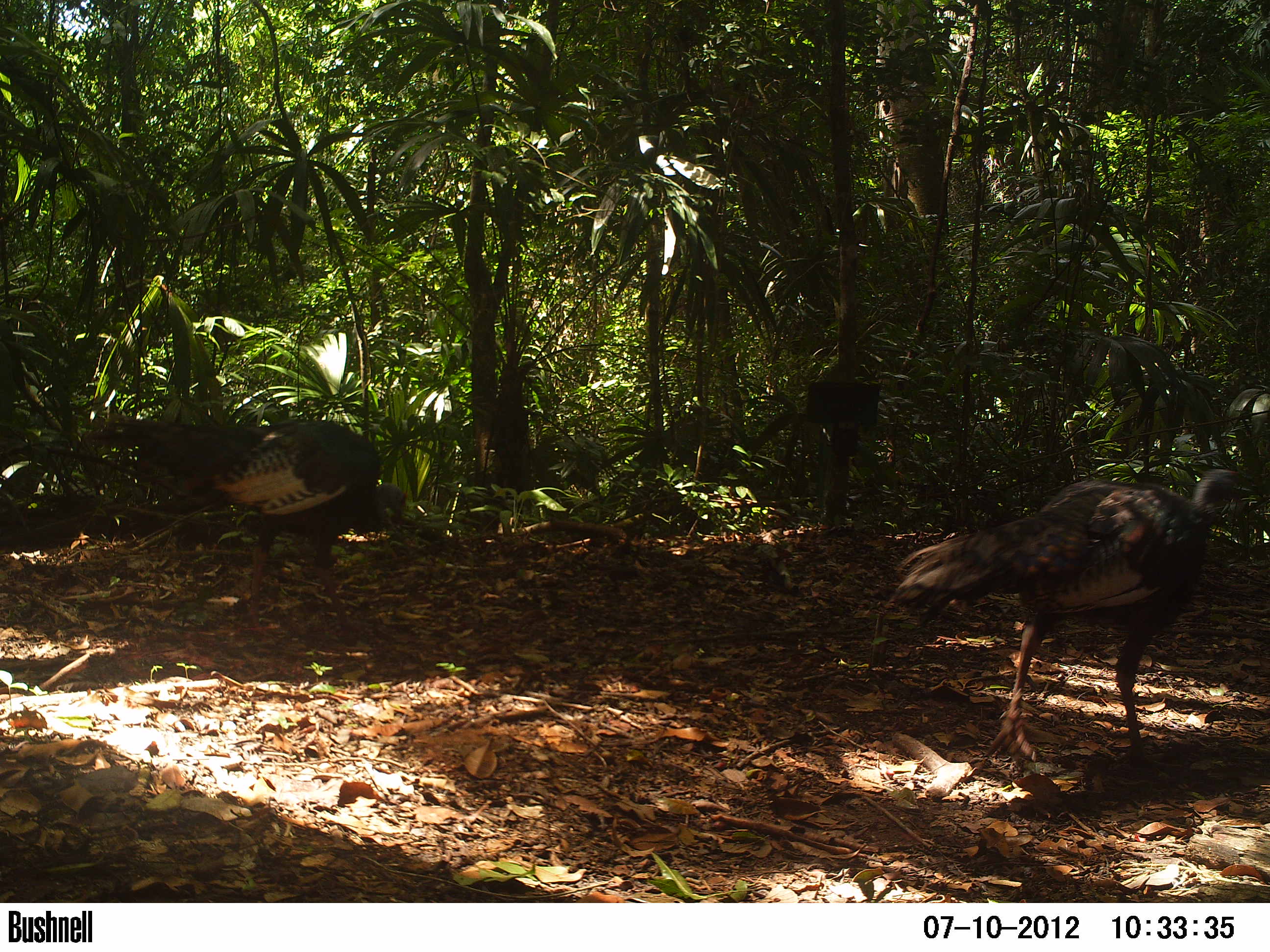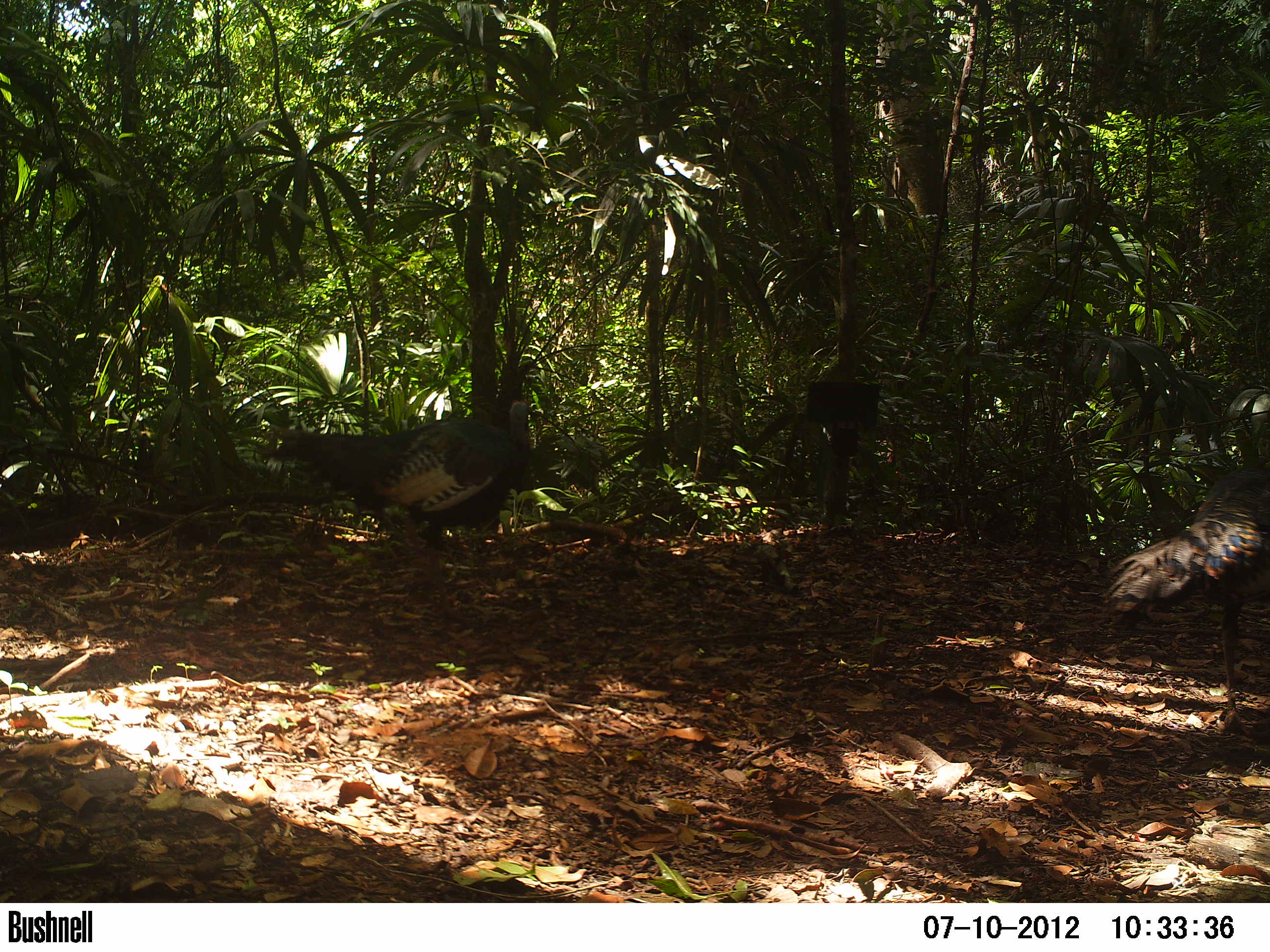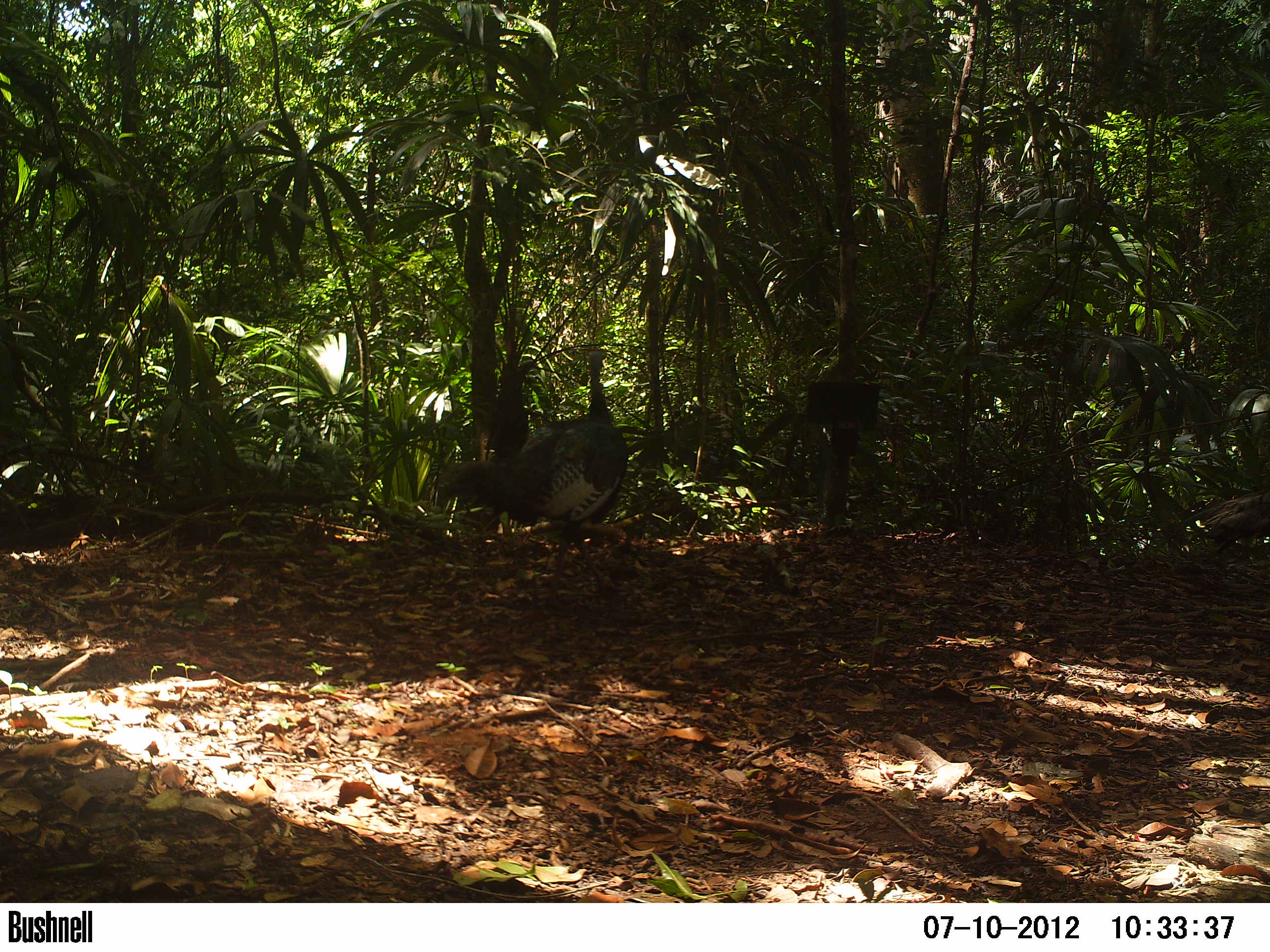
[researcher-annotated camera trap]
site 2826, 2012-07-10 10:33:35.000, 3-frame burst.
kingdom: Animalia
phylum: Chordata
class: Aves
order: Galliformes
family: Phasianidae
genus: Meleagris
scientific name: Meleagris ocellata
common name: ocellated turkey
Meleagris ocellata (ocellated turkey), count 2, age adult.